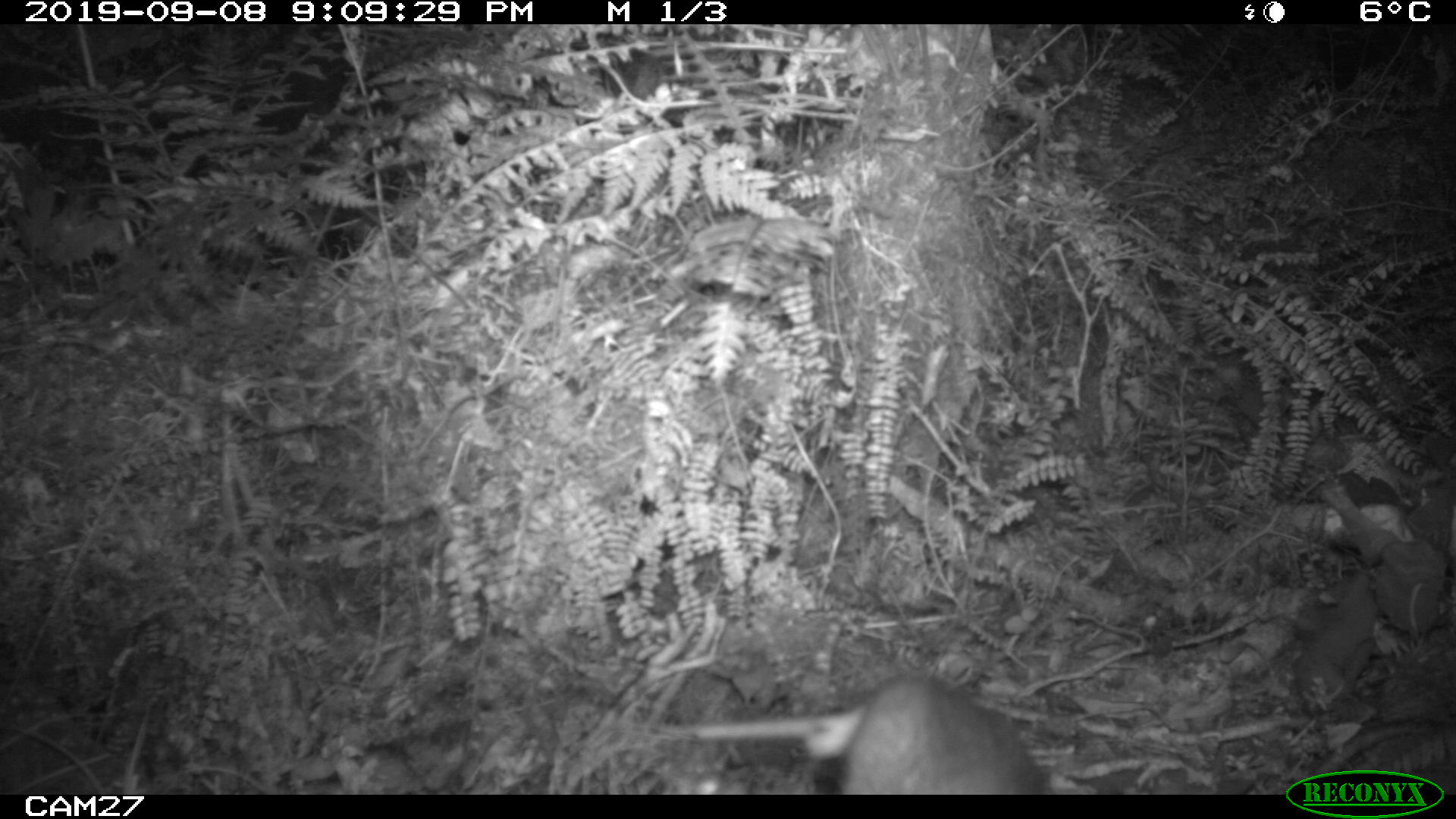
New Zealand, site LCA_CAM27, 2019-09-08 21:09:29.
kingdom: Animalia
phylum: Chordata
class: Mammalia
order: Rodentia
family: Muridae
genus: Rattus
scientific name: Rattus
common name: rat